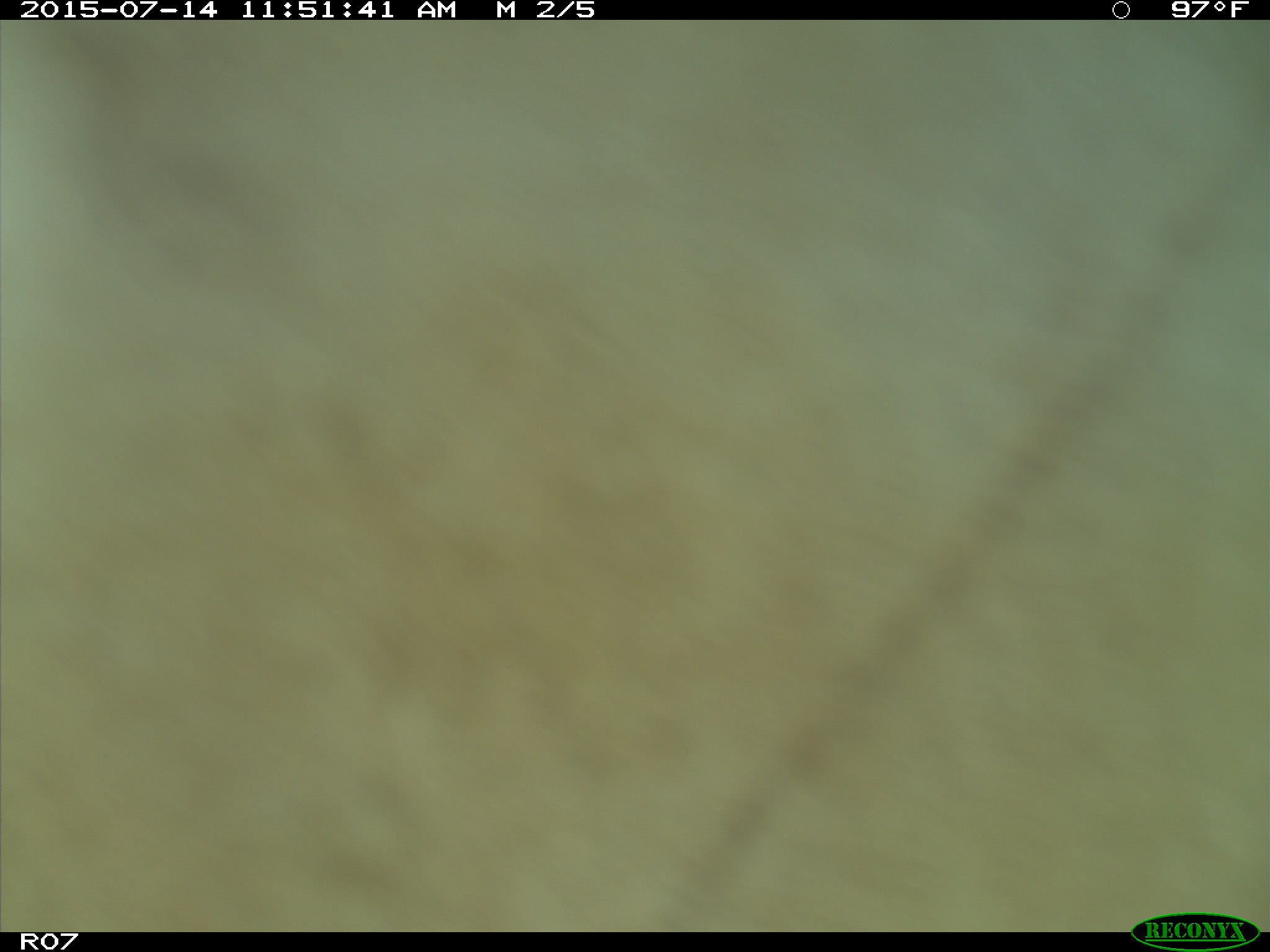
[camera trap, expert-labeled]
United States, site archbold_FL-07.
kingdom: Animalia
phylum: Chordata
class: Mammalia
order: Artiodactyla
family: Bovidae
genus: Bos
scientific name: Bos taurus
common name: domestic cow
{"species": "Bos taurus (domestic cow)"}